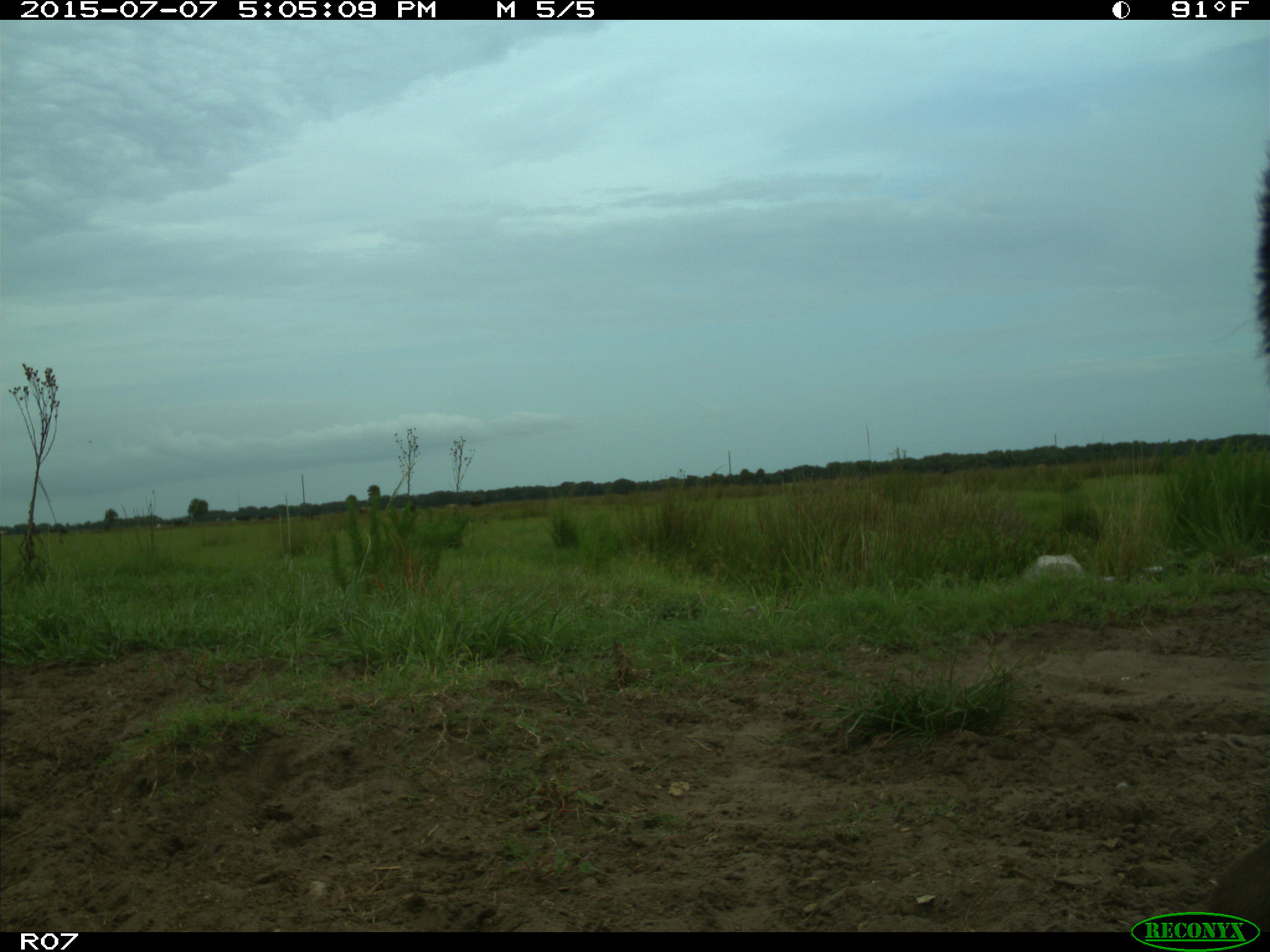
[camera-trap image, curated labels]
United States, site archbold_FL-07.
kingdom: Animalia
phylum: Chordata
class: Mammalia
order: Artiodactyla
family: Bovidae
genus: Bos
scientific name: Bos taurus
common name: domestic cow